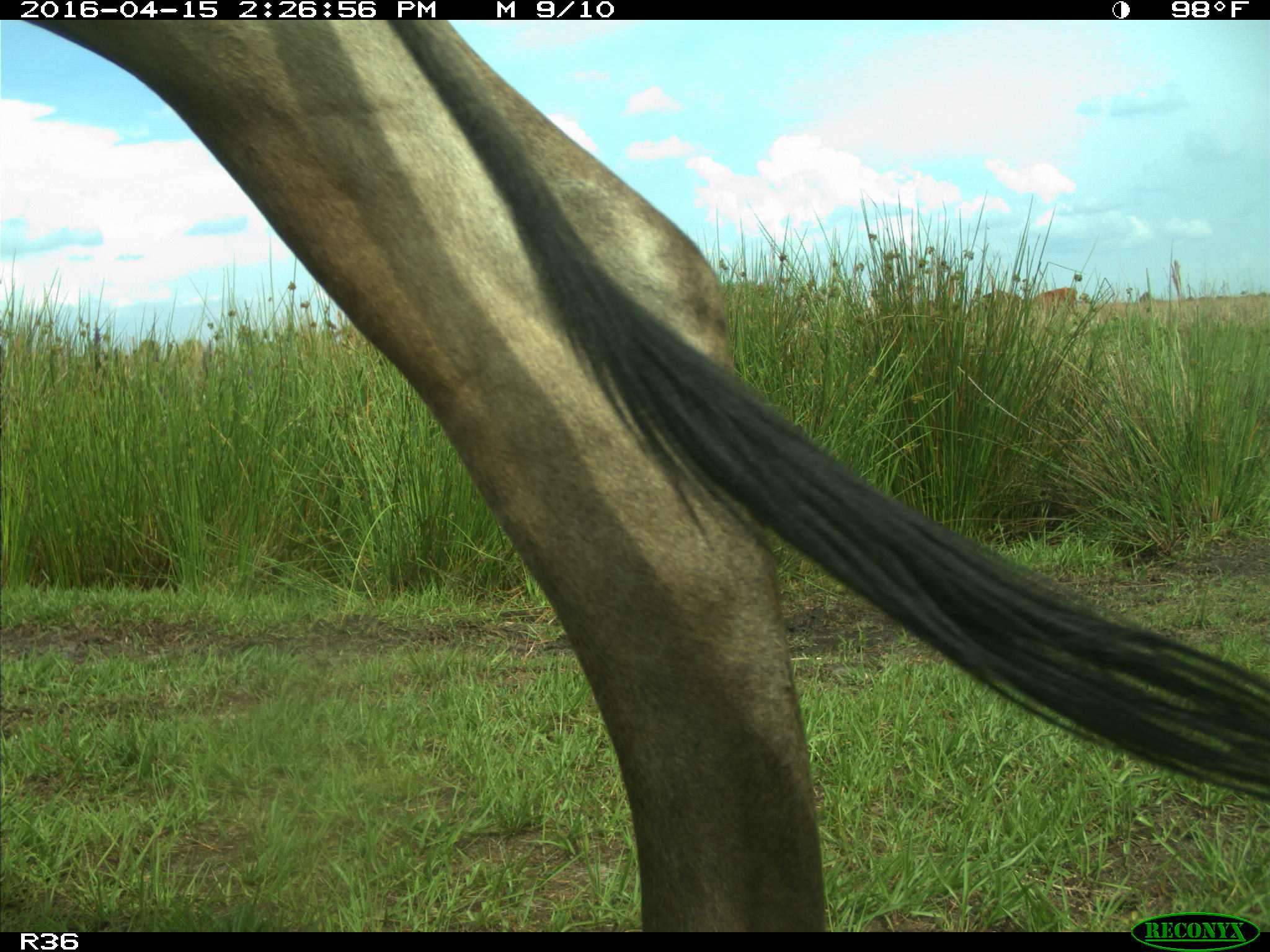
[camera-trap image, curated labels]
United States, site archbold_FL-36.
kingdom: Animalia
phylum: Chordata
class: Mammalia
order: Artiodactyla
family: Bovidae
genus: Bos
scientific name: Bos taurus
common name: domestic cow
Bos taurus (domestic cow).